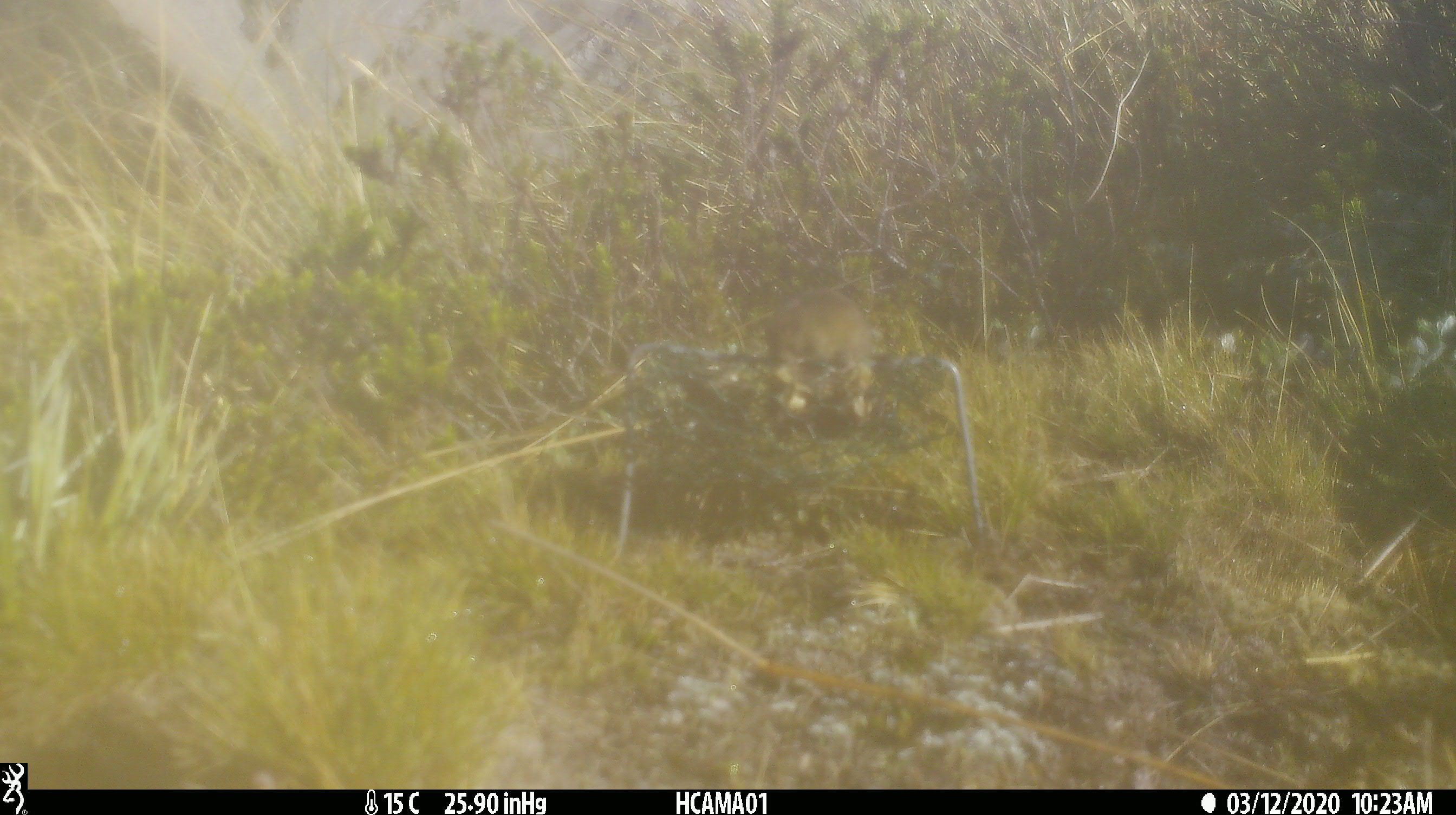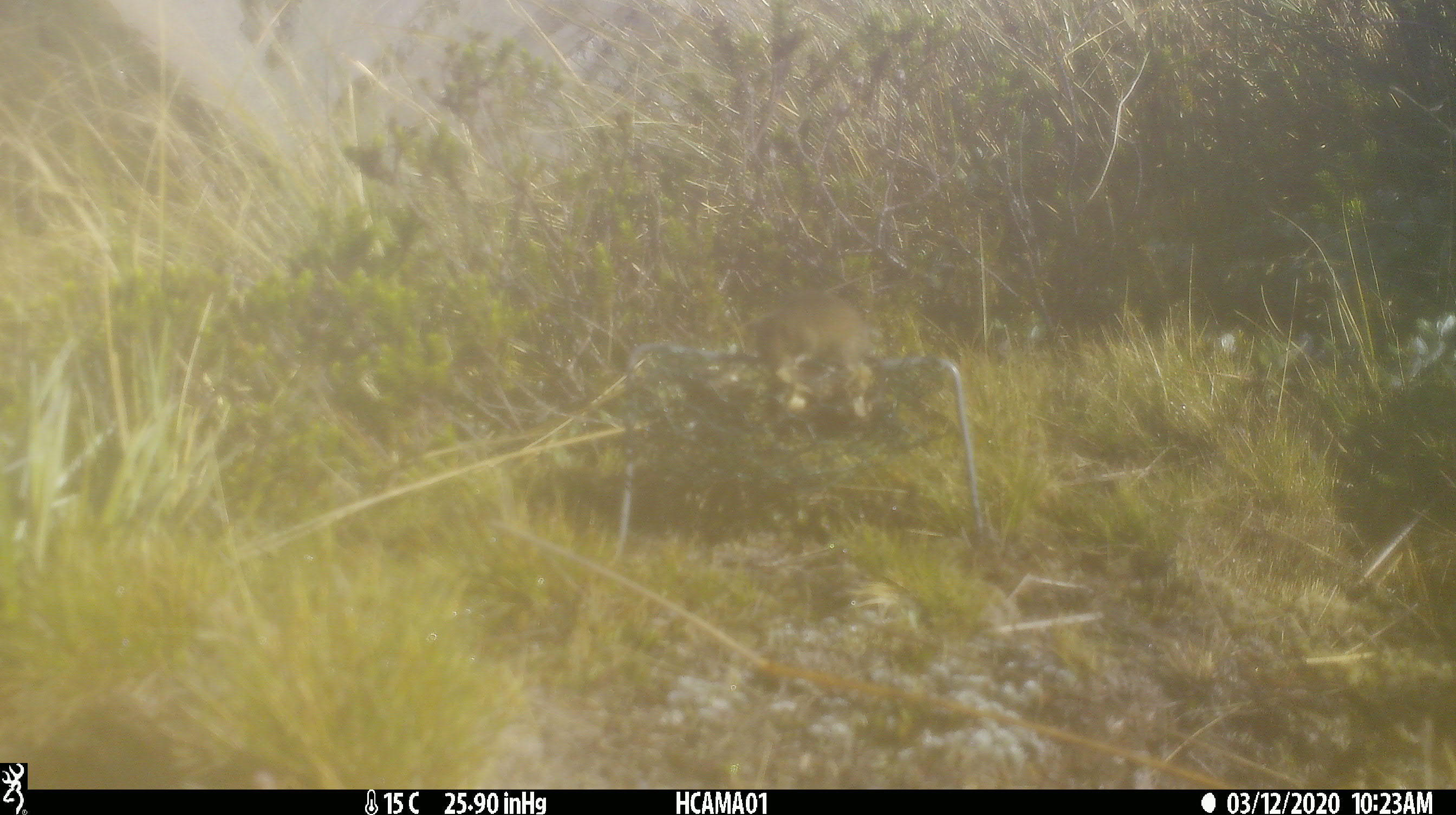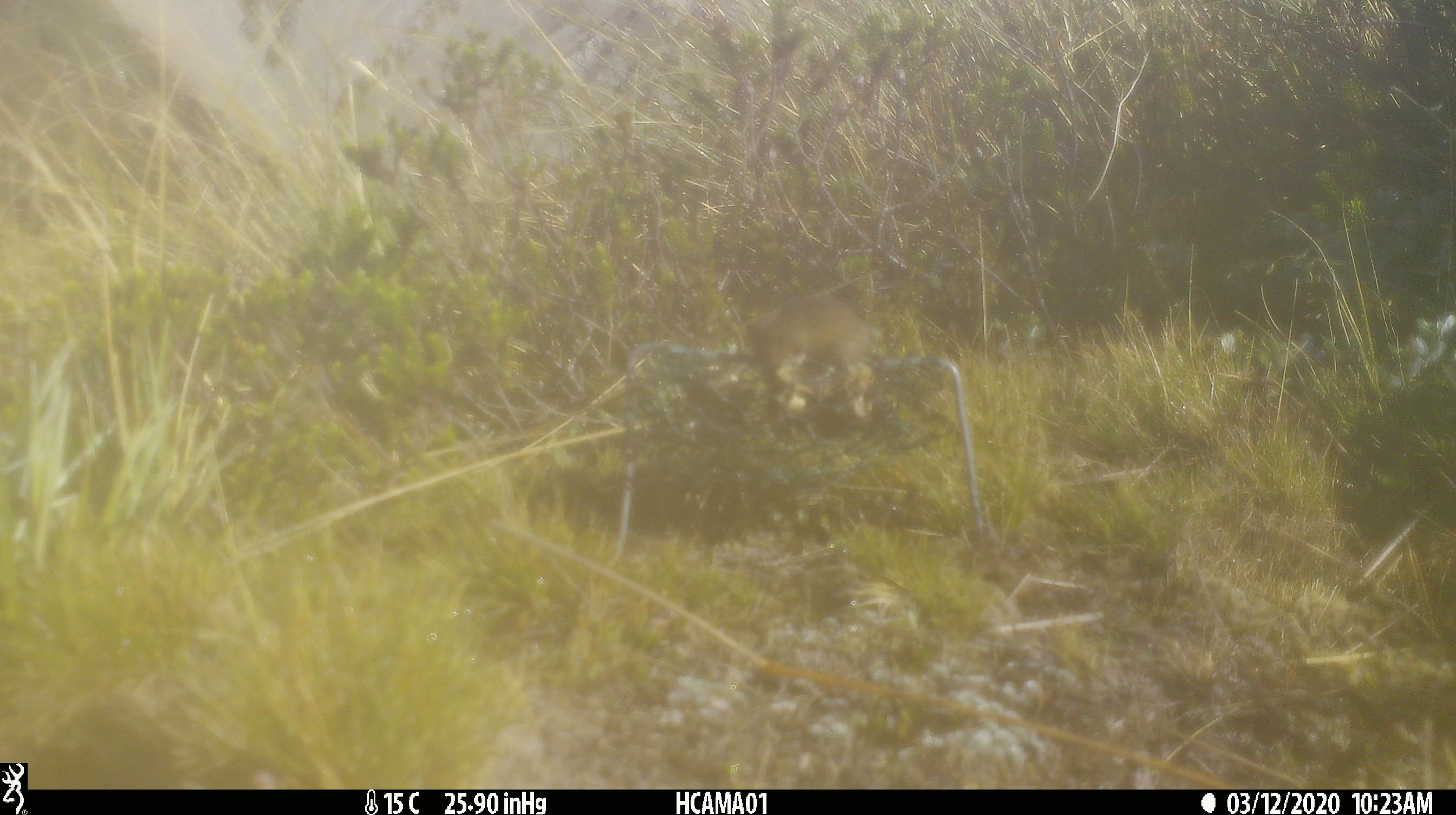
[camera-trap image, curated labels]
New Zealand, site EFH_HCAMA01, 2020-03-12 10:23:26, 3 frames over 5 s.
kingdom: Animalia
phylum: Chordata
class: Mammalia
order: Rodentia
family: Muridae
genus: Mus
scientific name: Mus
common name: mouse